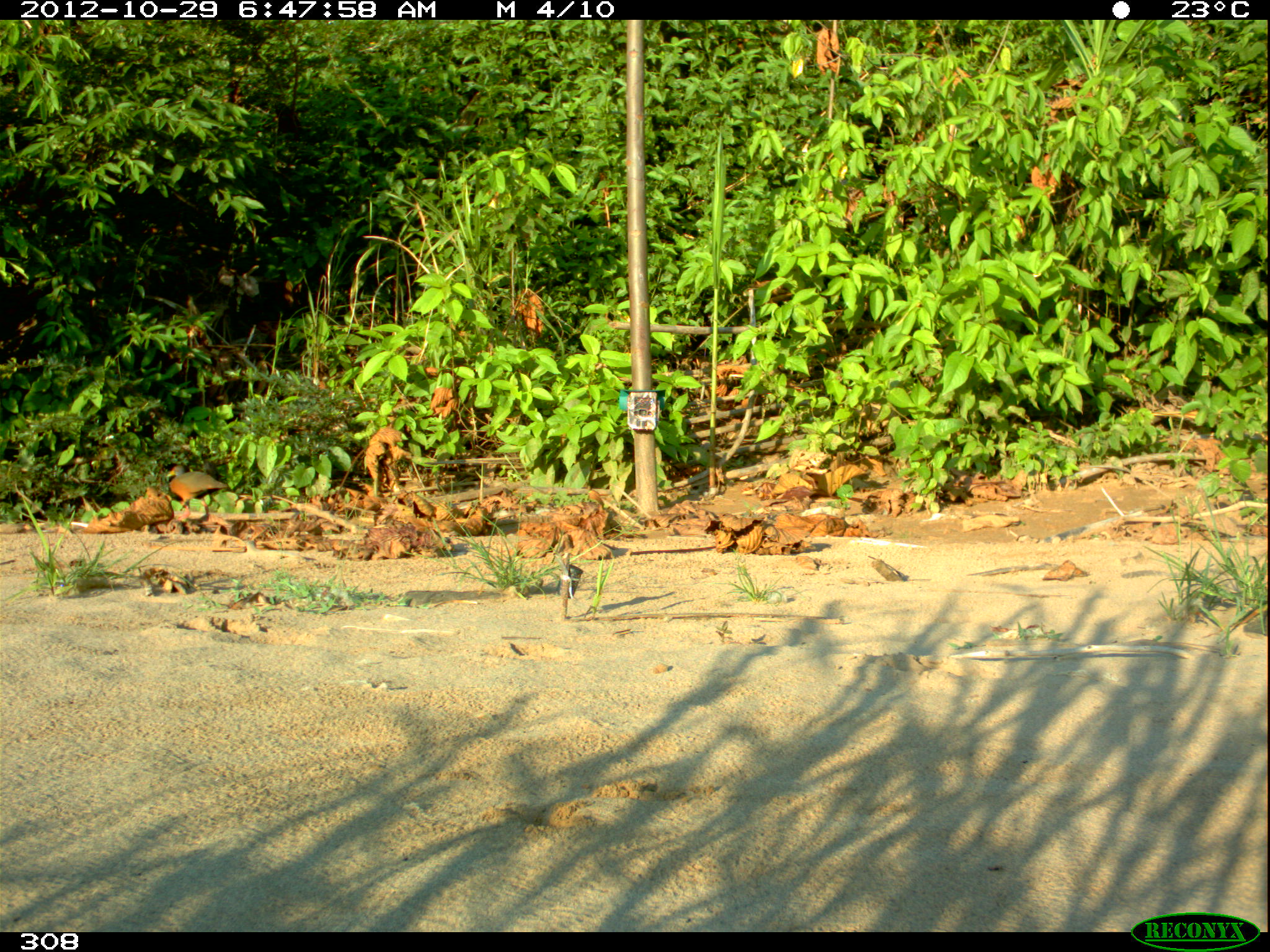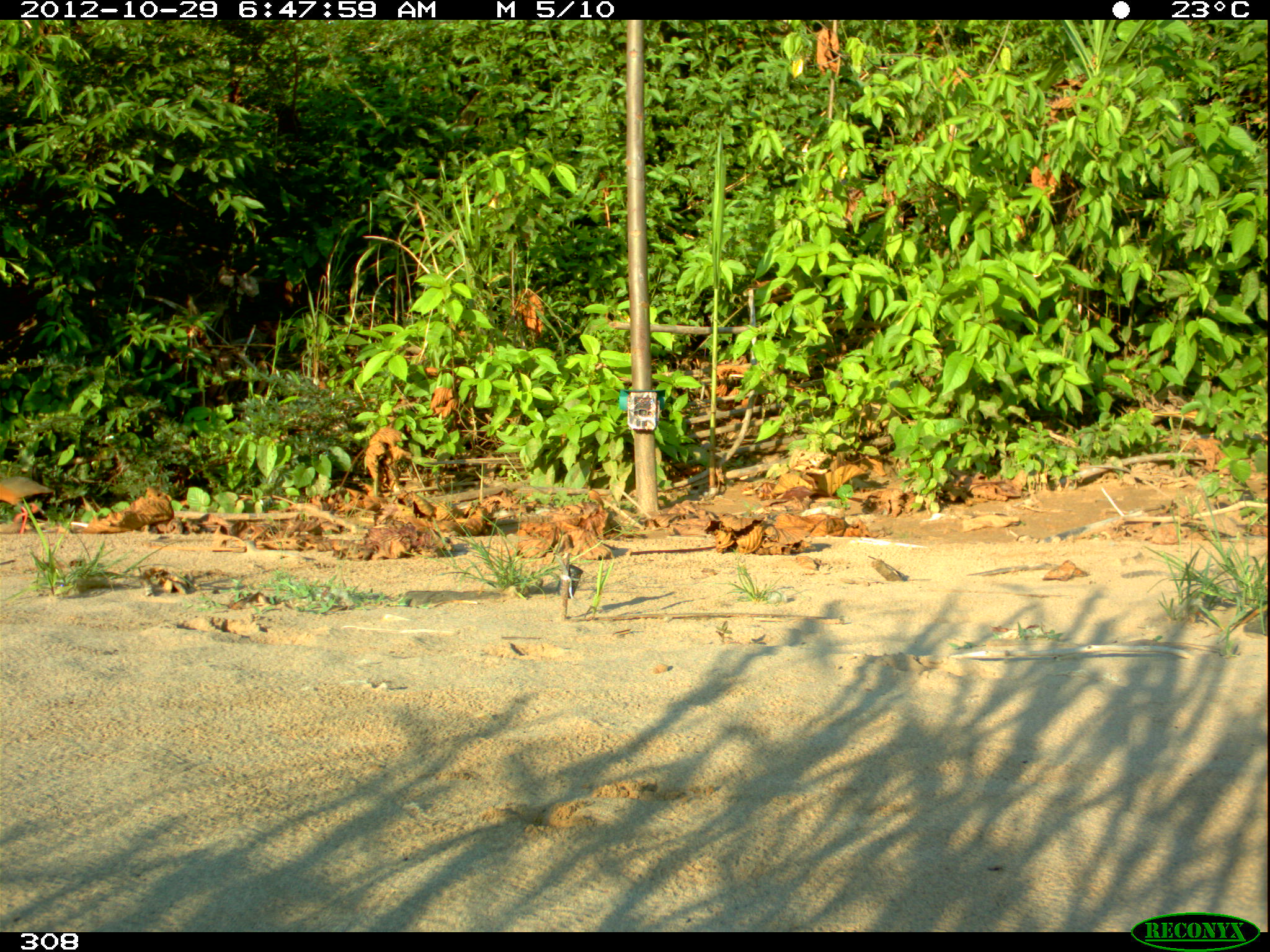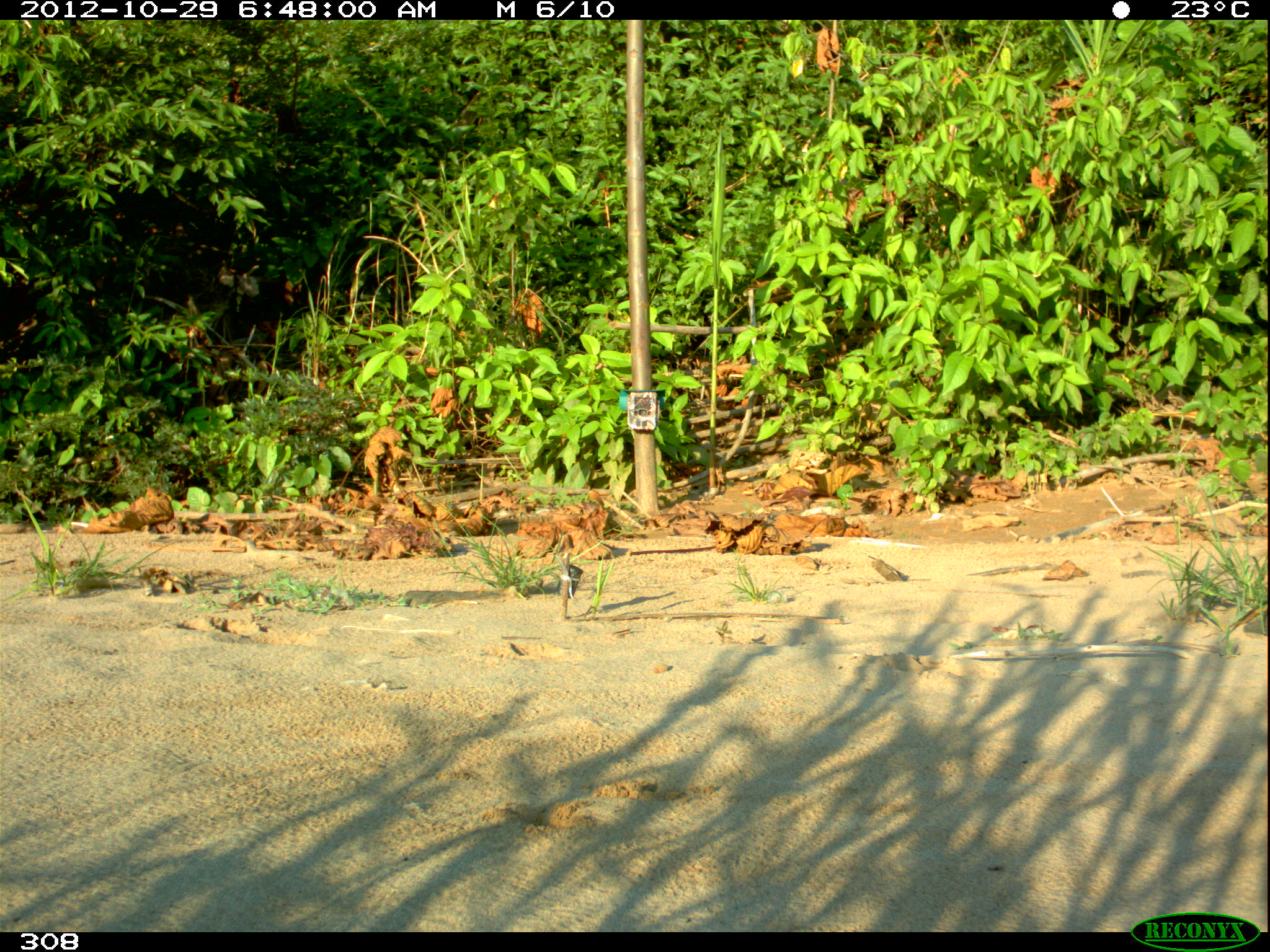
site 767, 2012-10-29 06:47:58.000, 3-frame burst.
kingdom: Animalia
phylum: Chordata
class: Aves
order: Gruiformes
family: Rallidae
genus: Aramides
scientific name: Aramides cajaneus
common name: gray-cowled wood-rail